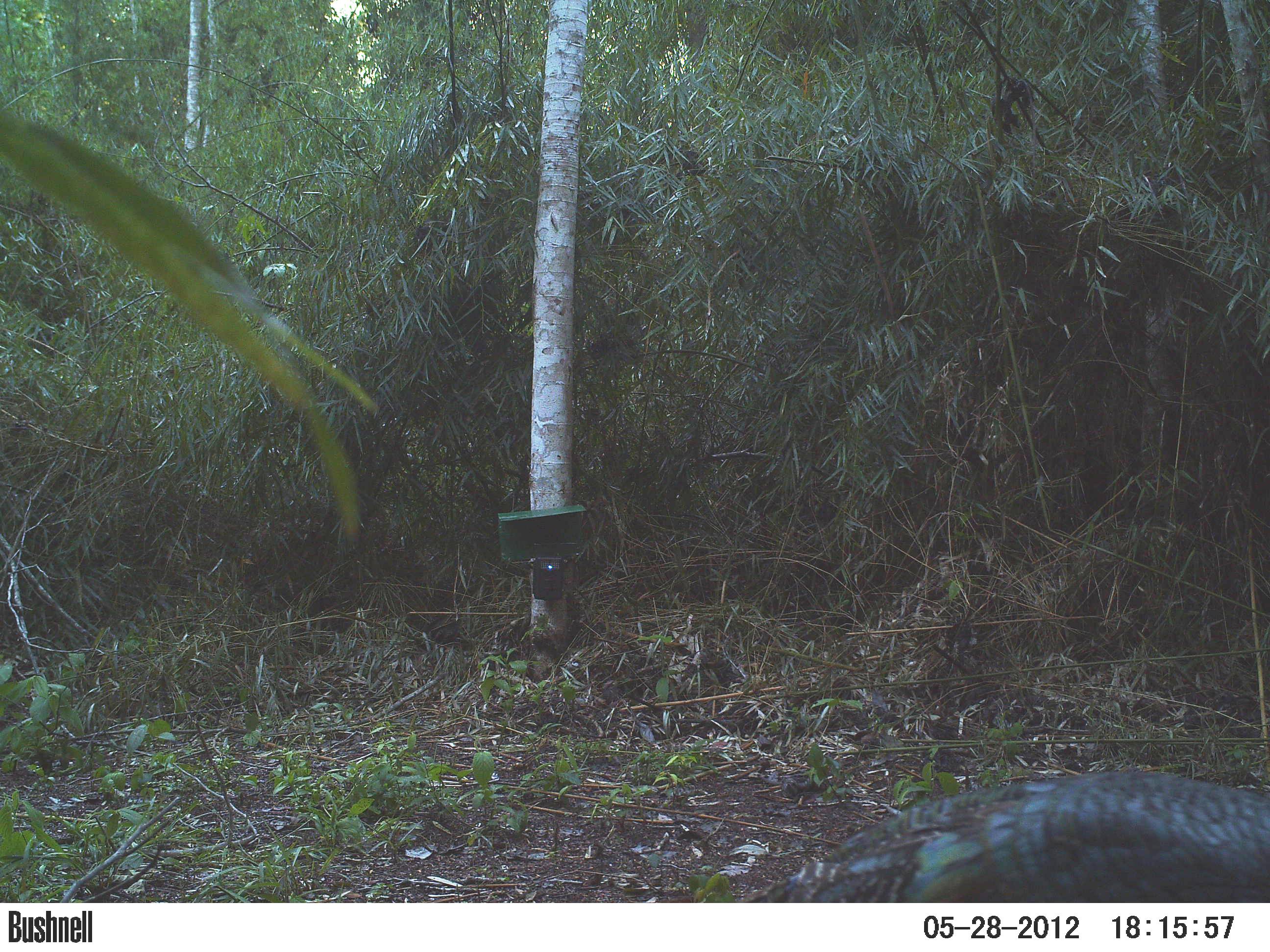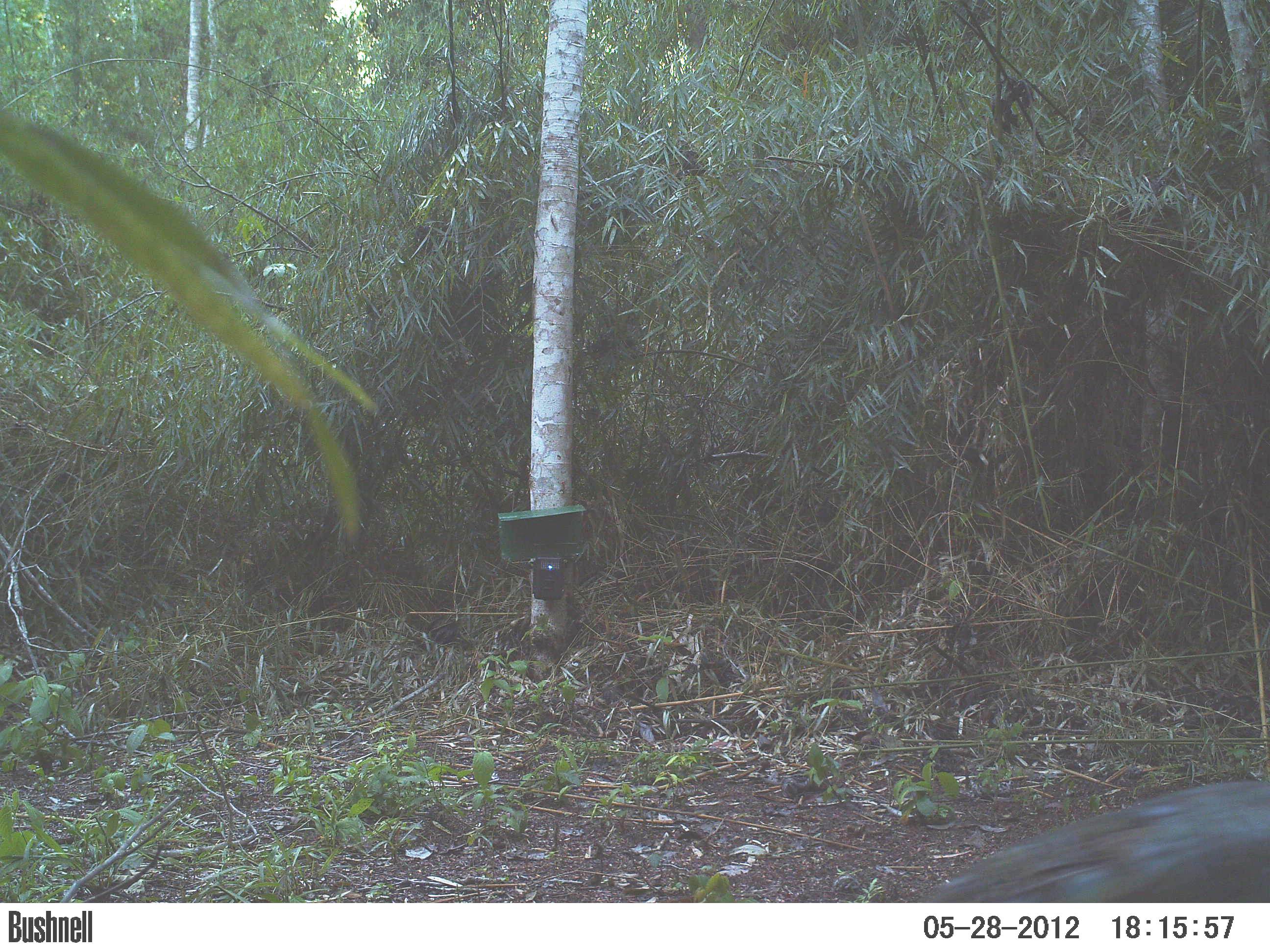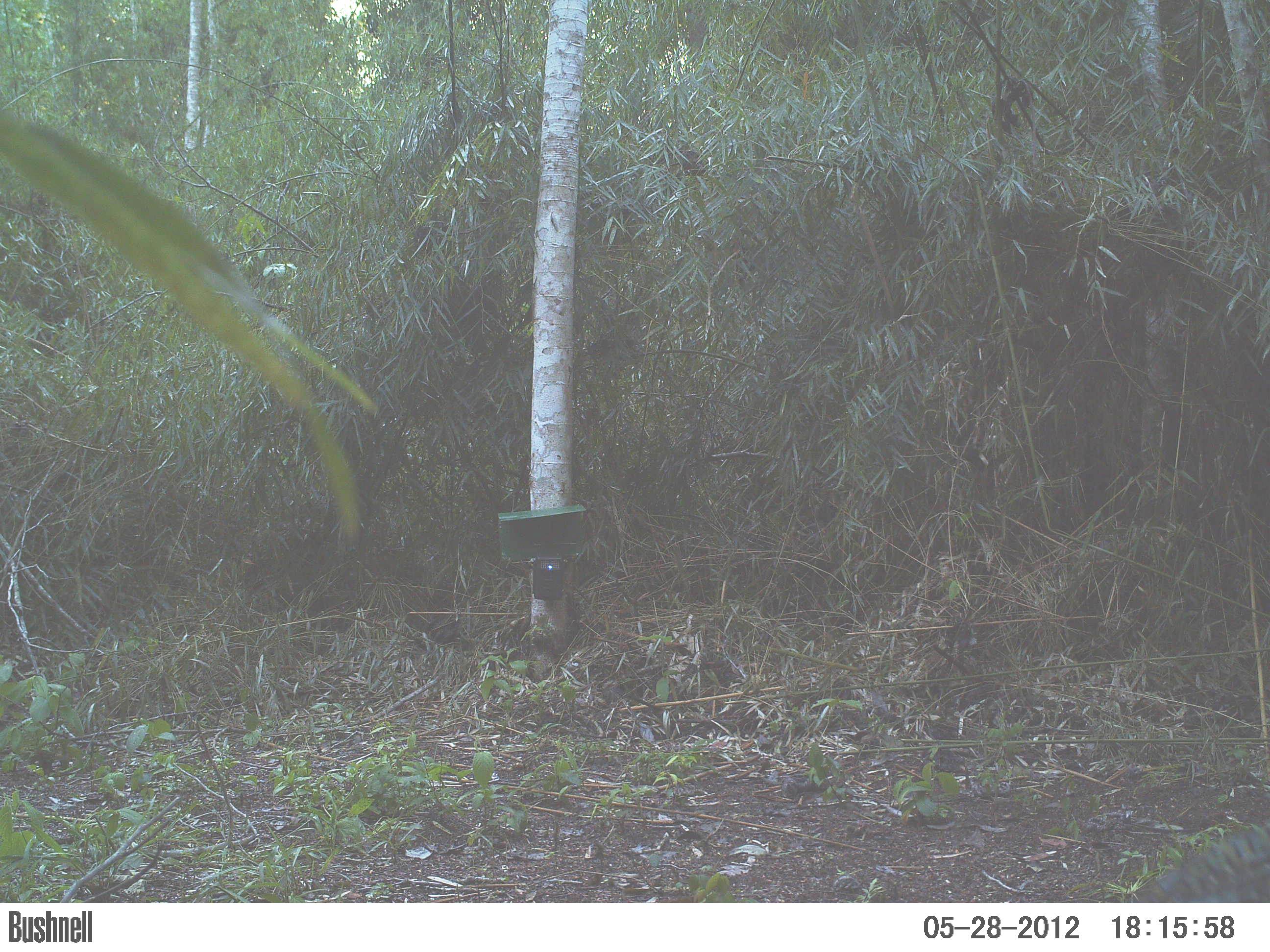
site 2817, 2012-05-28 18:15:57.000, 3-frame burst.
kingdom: Animalia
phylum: Chordata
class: Aves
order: Galliformes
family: Phasianidae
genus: Meleagris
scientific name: Meleagris ocellata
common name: ocellated turkey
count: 2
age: adult